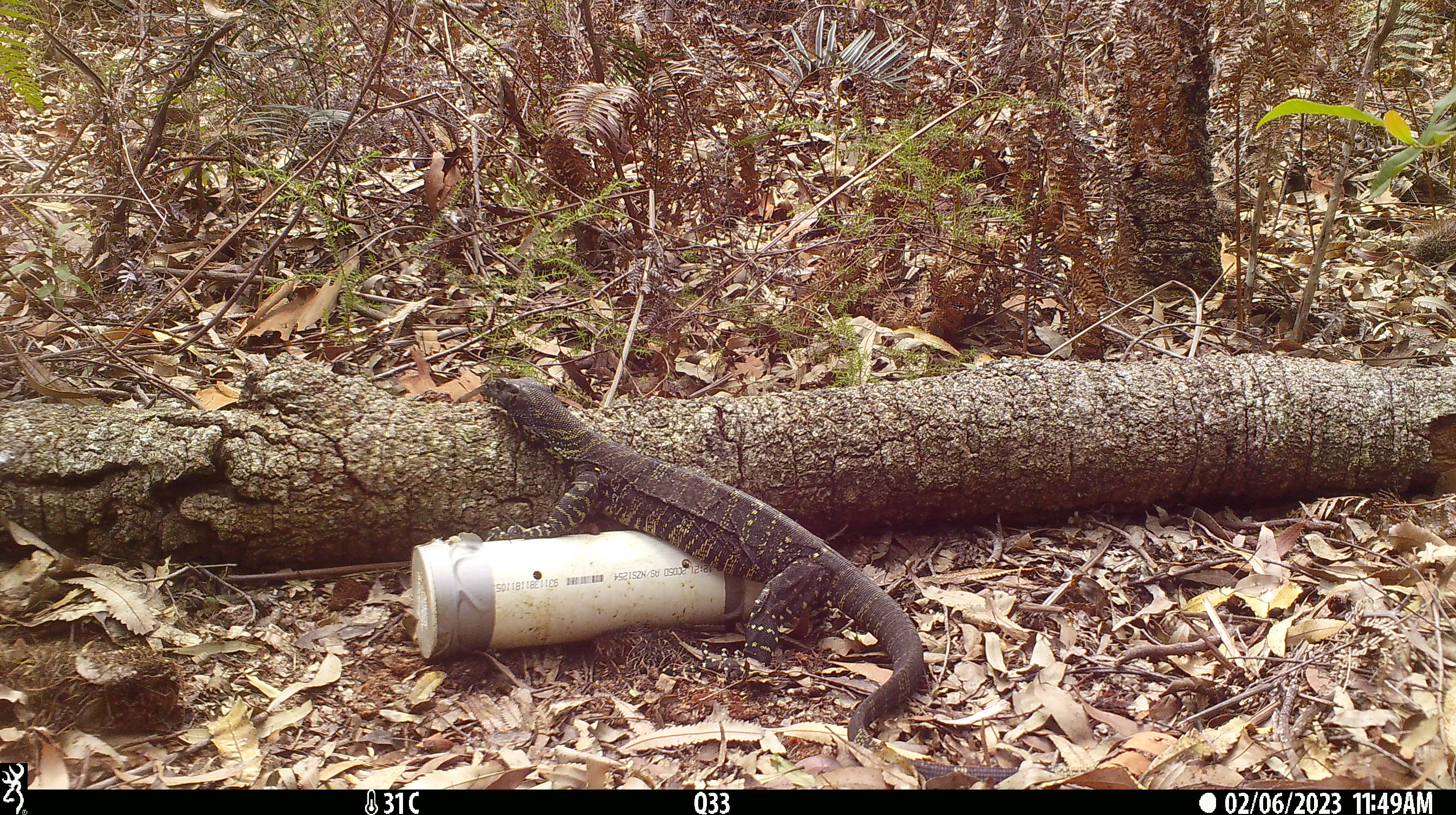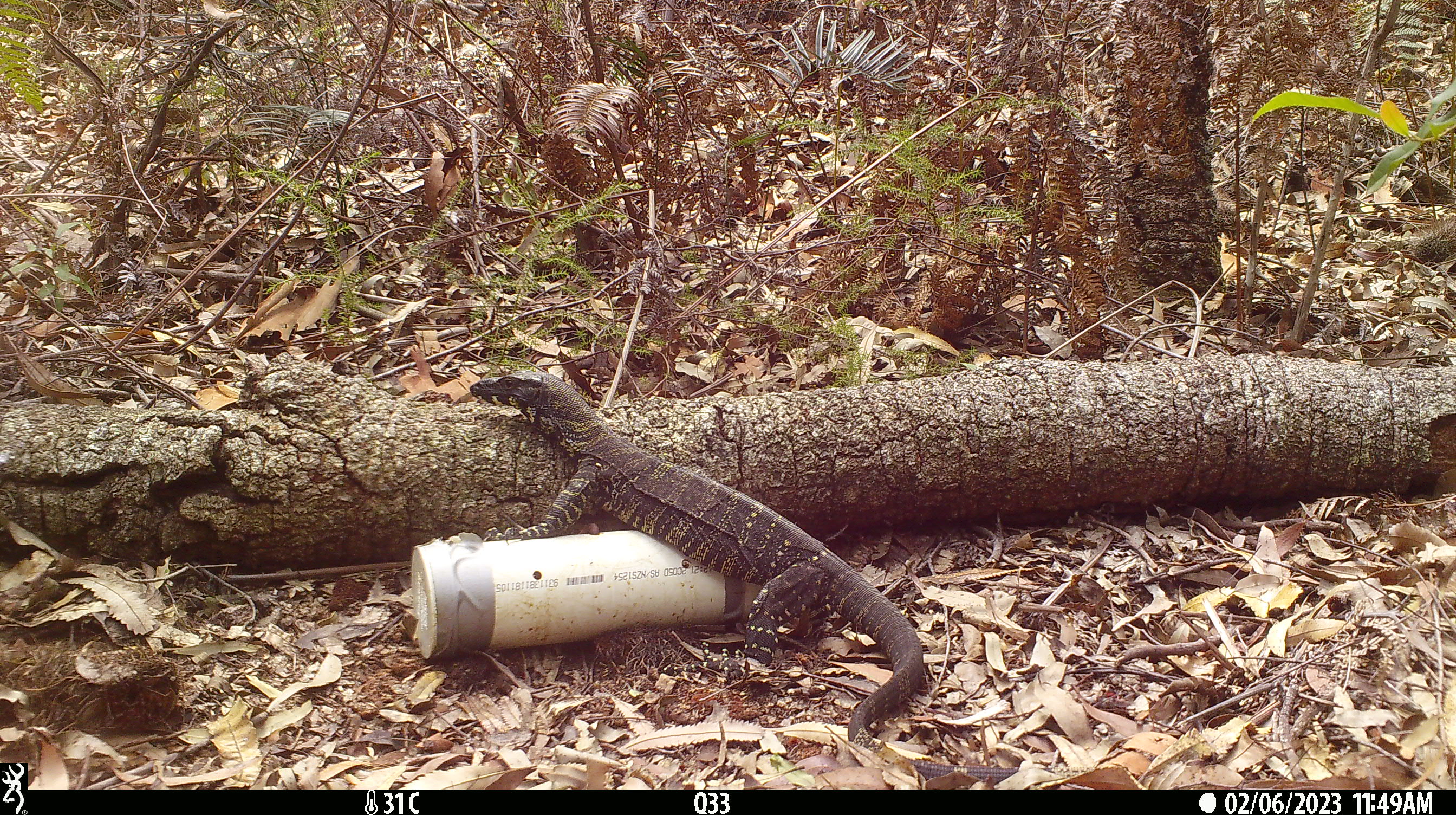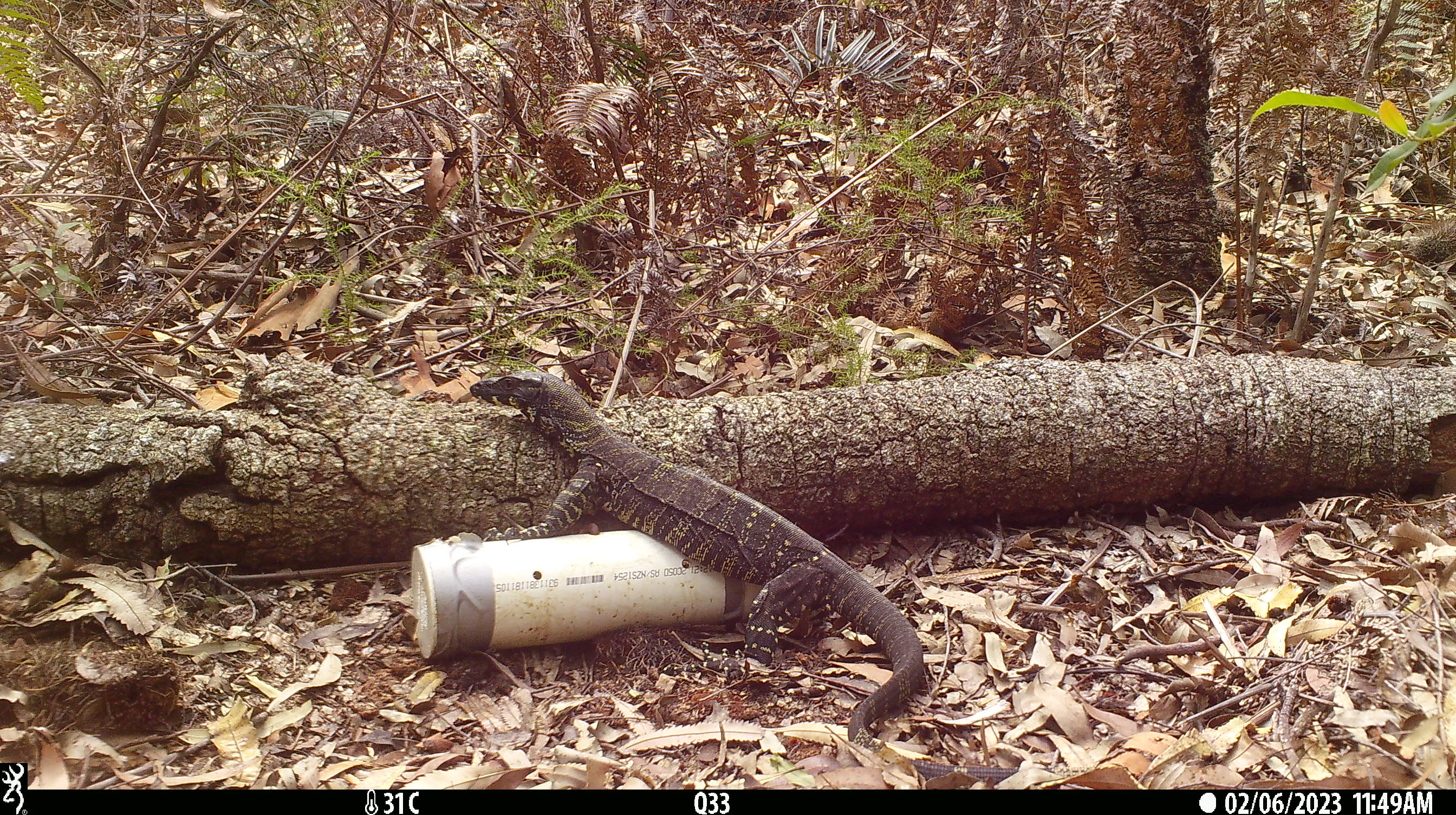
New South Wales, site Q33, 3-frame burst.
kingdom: Animalia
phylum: Chordata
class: Reptilia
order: Squamata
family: Varanidae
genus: Varanus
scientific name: Varanus varius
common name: lace monitor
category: goanna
Goanna (lace monitor) (Varanus varius).